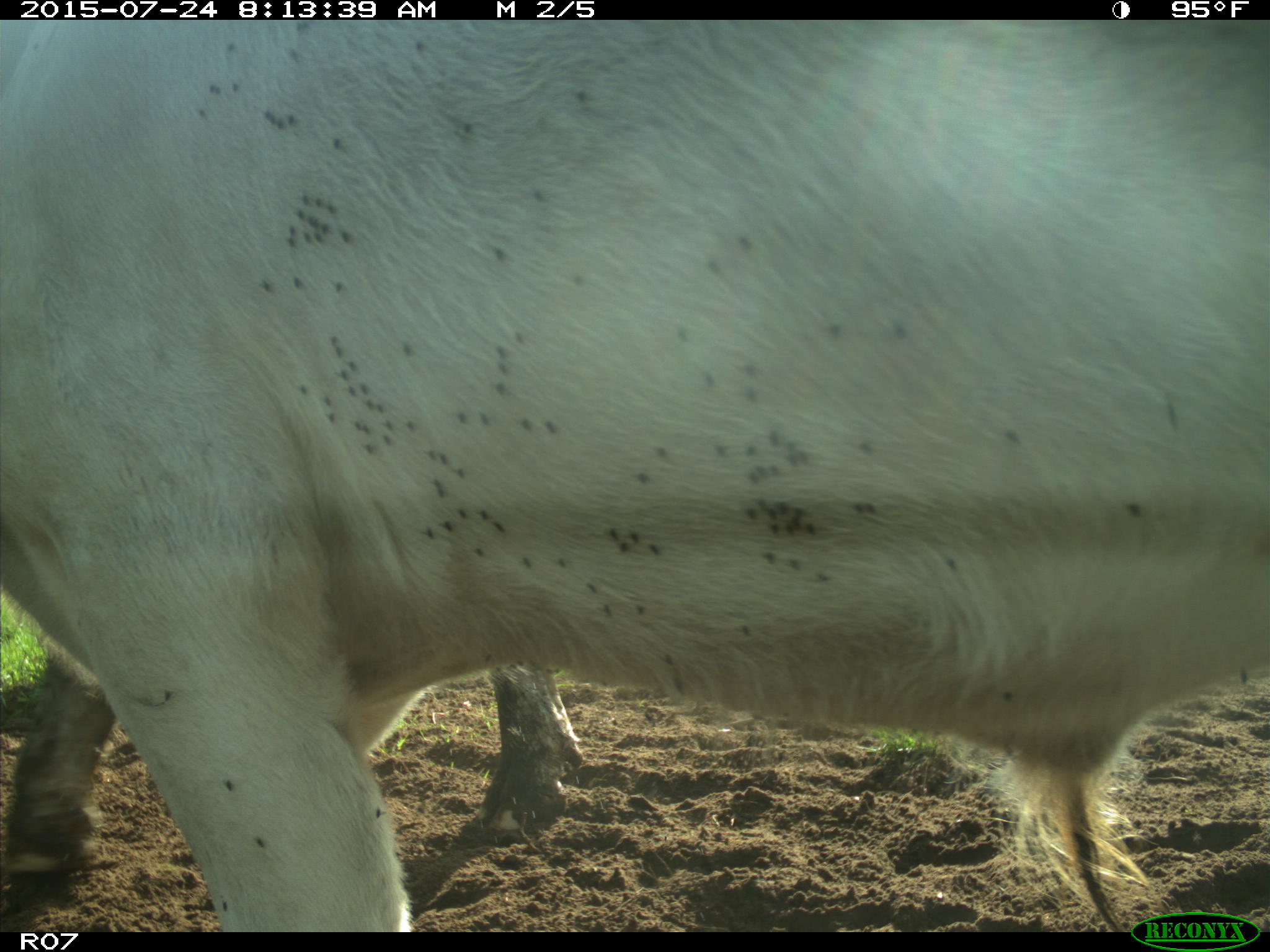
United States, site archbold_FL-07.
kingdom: Animalia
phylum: Chordata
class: Mammalia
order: Artiodactyla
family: Bovidae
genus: Bos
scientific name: Bos taurus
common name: domestic cow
Bos taurus (domestic cow).